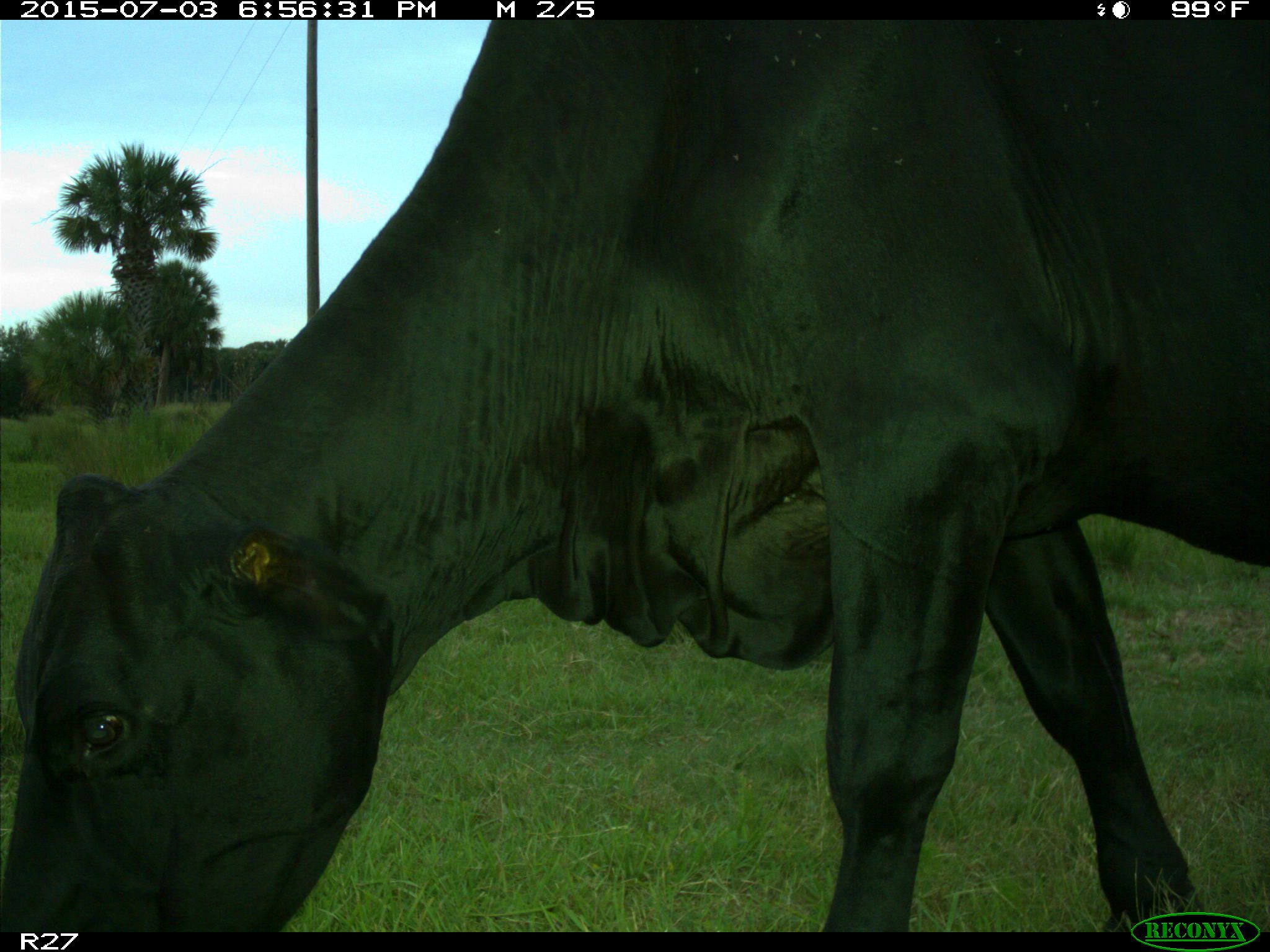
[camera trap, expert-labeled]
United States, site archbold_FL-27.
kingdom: Animalia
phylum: Chordata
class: Mammalia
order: Artiodactyla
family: Bovidae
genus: Bos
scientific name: Bos taurus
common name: domestic cow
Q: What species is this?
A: Bos taurus (domestic cow).